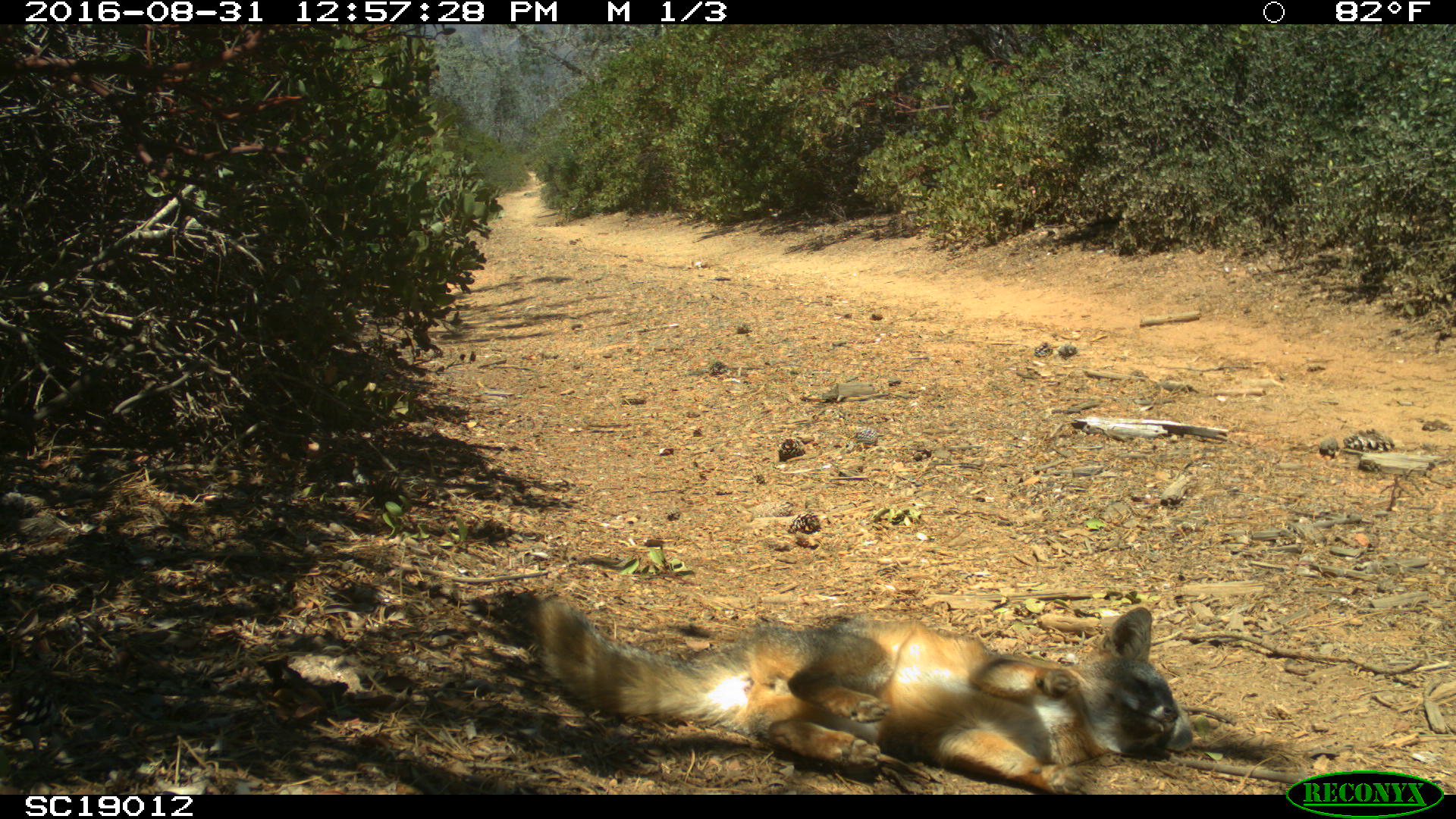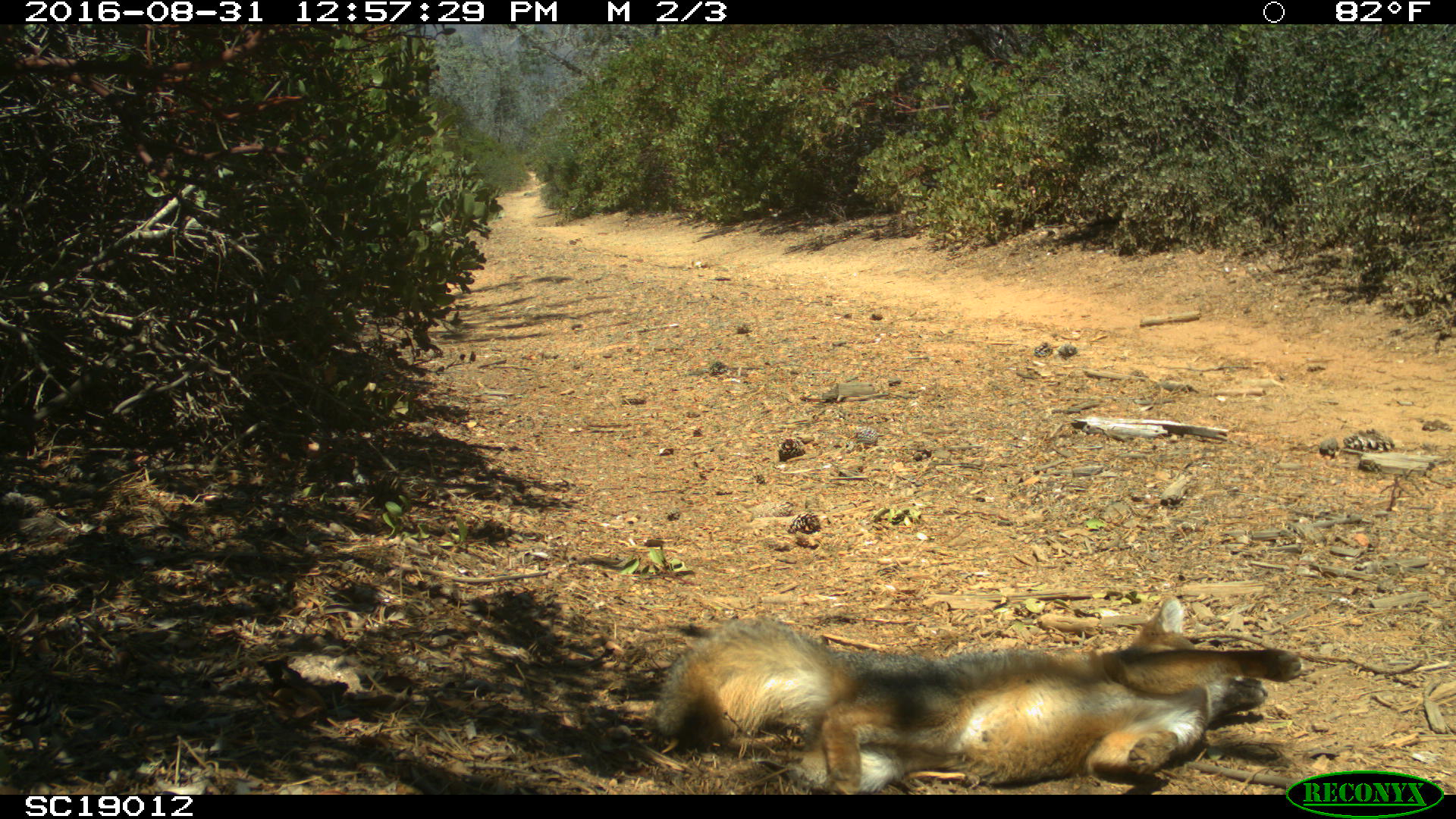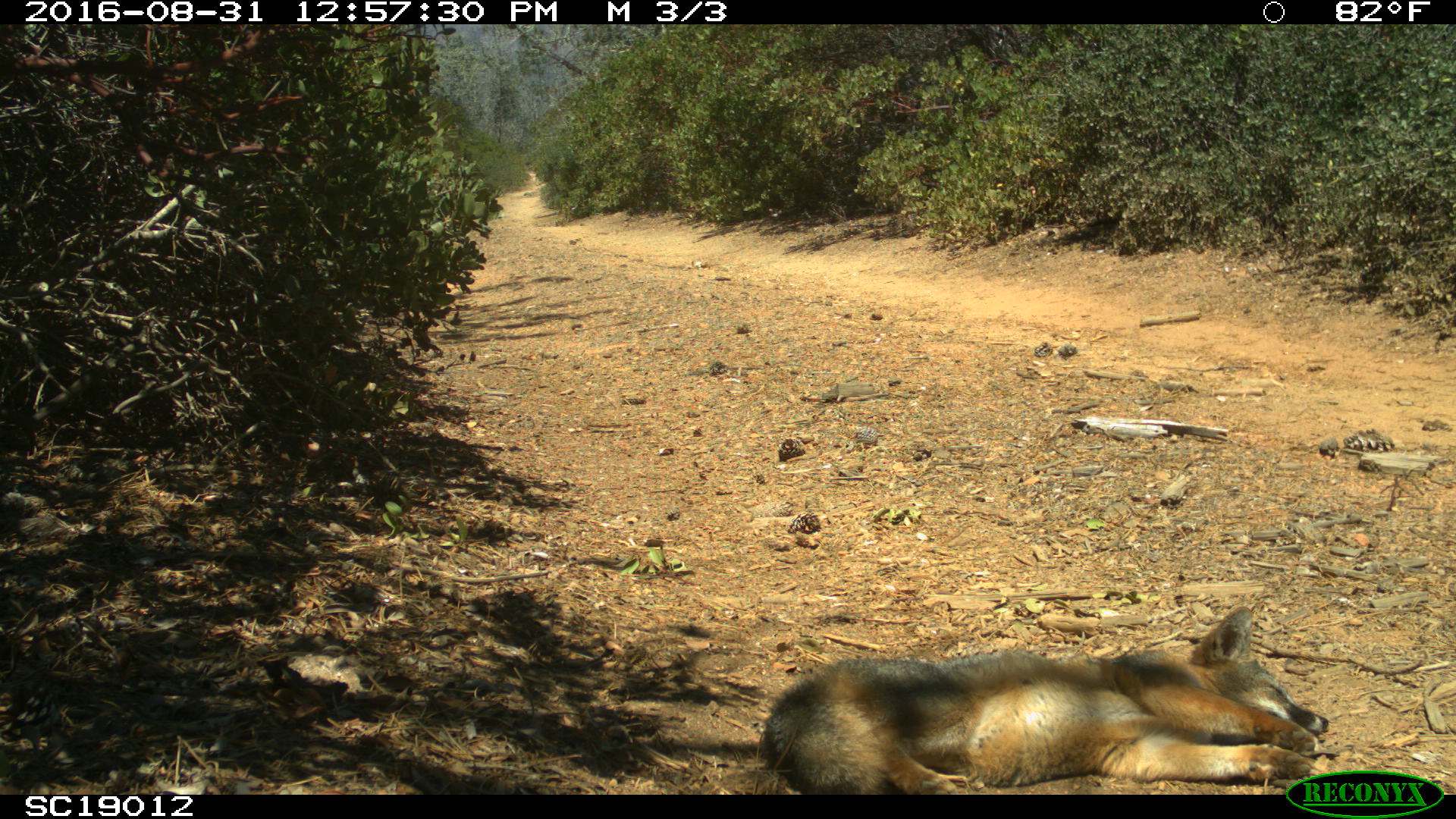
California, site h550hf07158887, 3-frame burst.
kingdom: Animalia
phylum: Chordata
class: Mammalia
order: Carnivora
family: Canidae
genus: Urocyon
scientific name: Urocyon littoralis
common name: island fox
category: fox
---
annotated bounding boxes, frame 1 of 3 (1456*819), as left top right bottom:
fox: 528 597 1191 795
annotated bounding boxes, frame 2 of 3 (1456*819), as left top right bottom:
fox: 652 597 1301 795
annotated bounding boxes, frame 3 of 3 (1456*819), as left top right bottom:
fox: 761 606 1327 795